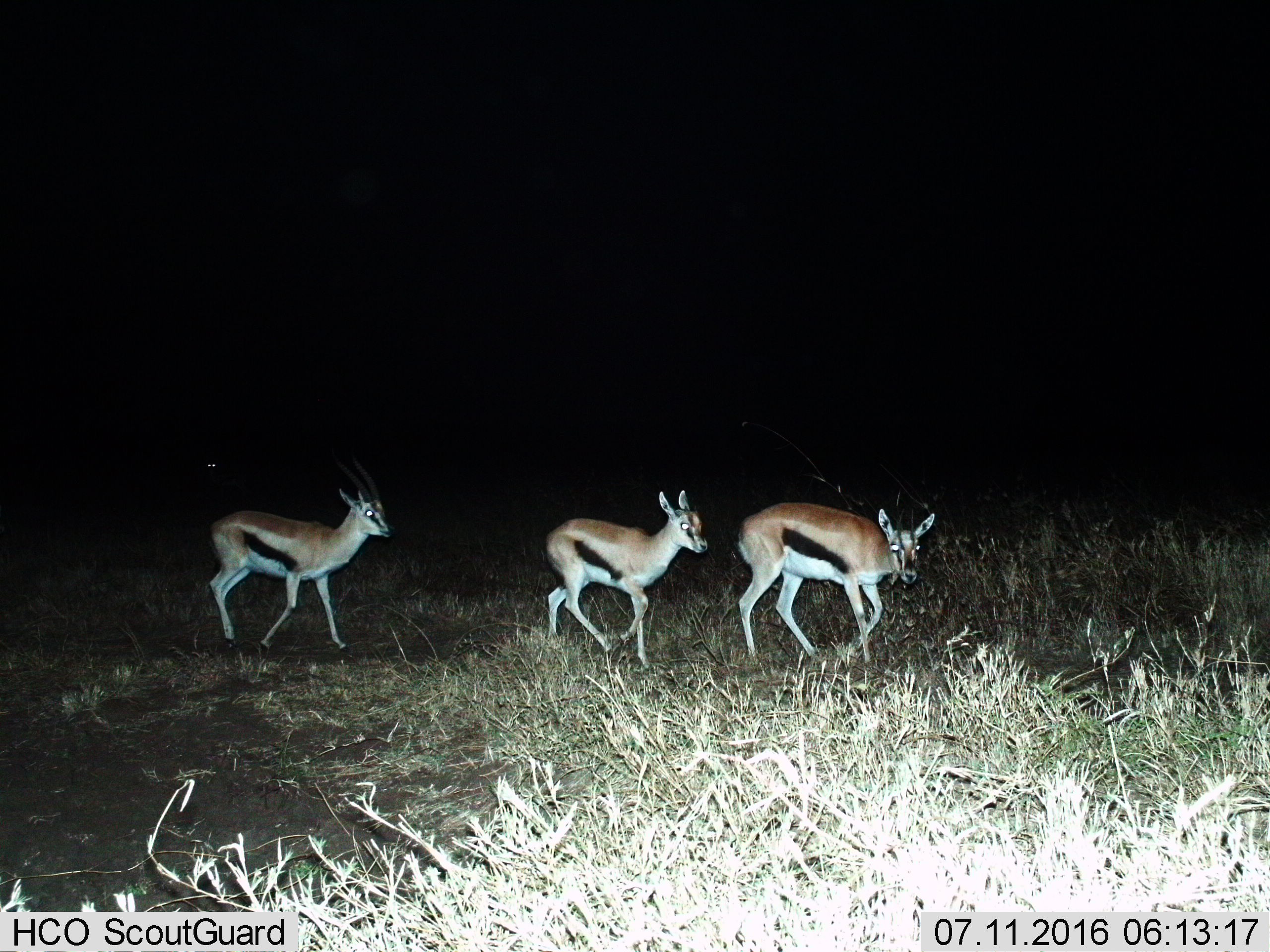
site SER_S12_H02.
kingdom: Animalia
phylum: Chordata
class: Mammalia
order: Artiodactyla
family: Bovidae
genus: Eudorcas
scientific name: Eudorcas thomsonii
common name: thomson's gazelle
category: gazellethomsons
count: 3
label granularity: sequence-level